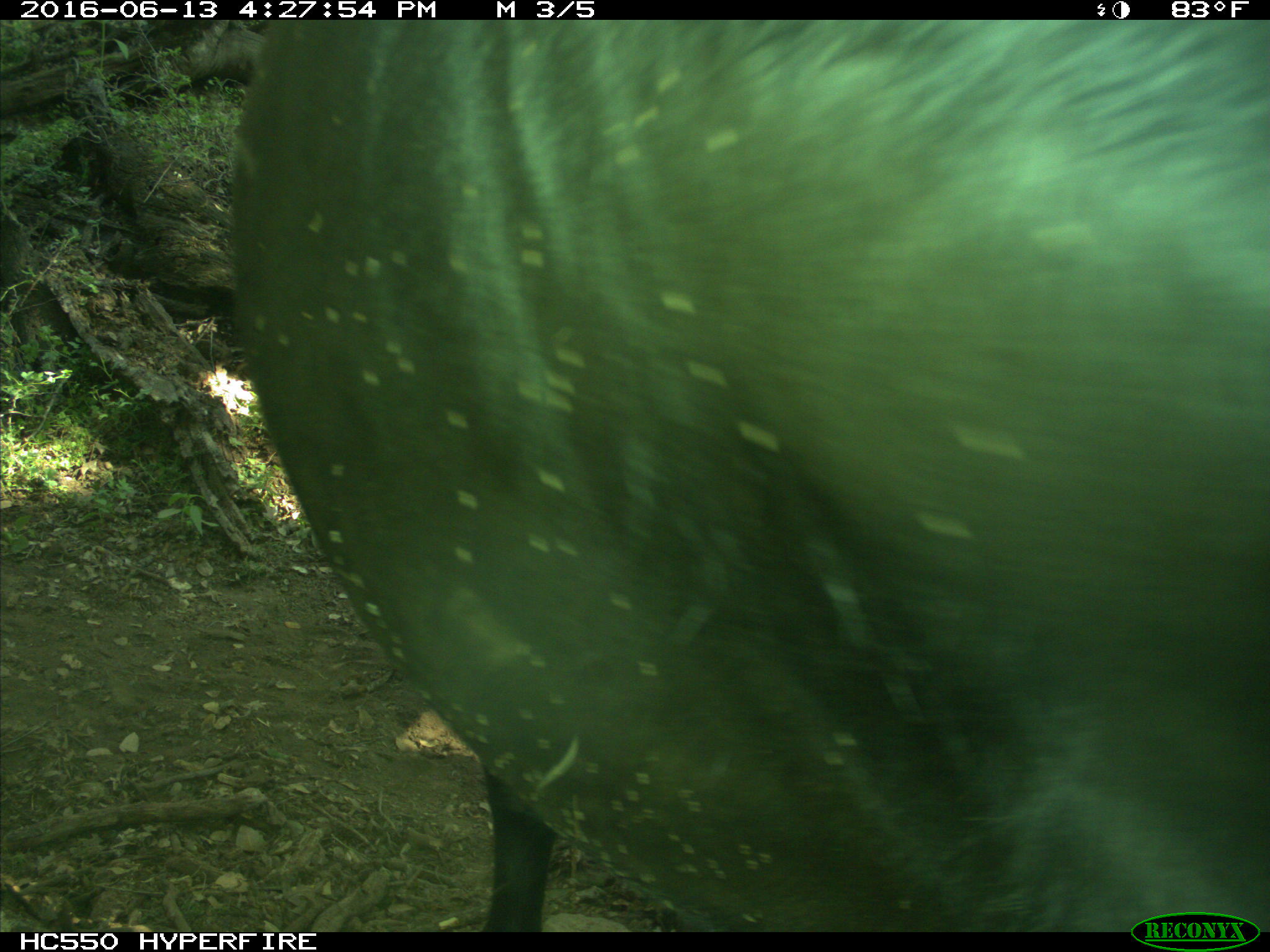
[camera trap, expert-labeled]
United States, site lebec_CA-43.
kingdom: Animalia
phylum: Chordata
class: Mammalia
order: Artiodactyla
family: Bovidae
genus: Bos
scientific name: Bos taurus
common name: domestic cow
Bos taurus (domestic cow).